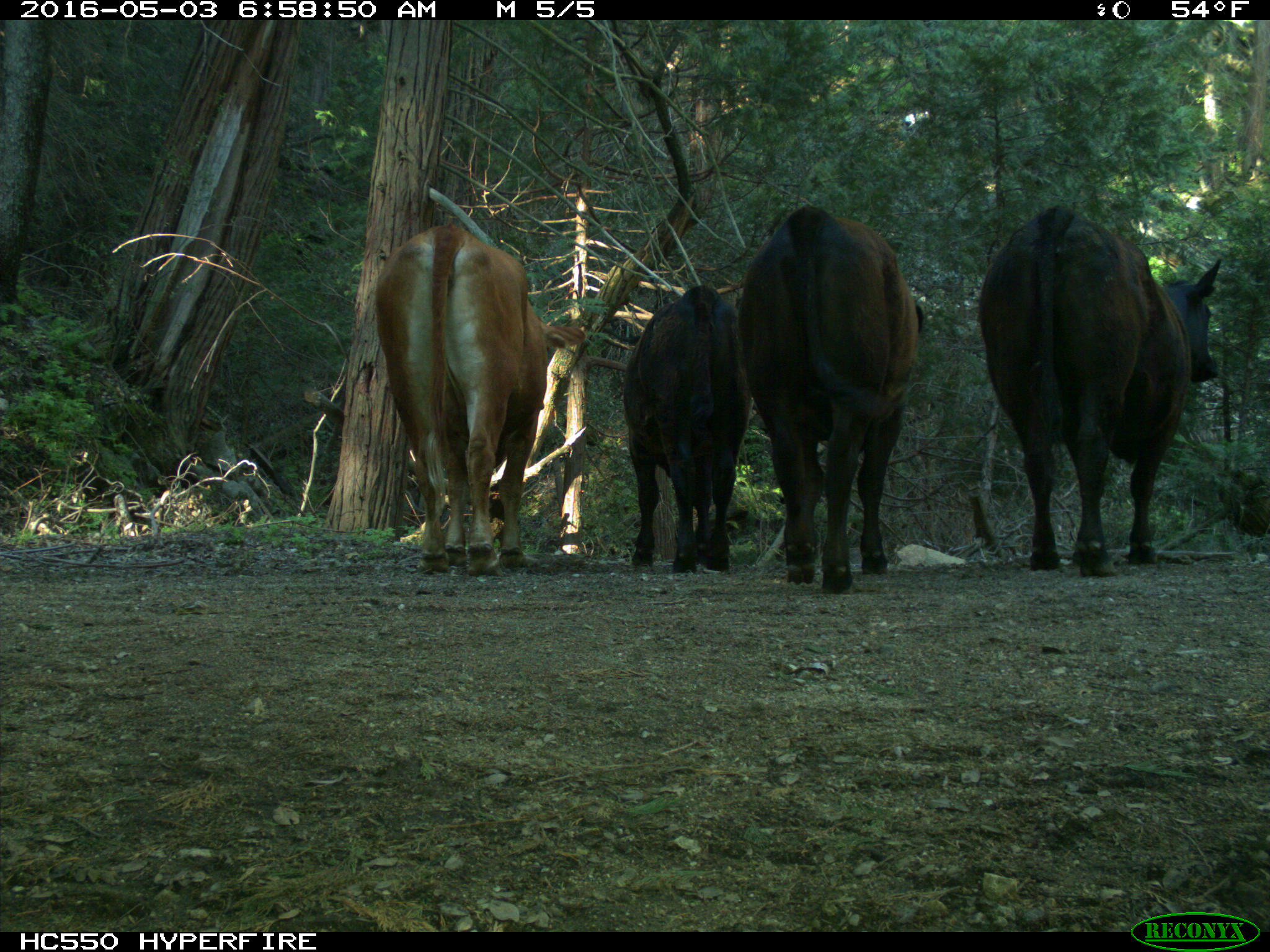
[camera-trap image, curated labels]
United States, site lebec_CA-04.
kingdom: Animalia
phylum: Chordata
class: Mammalia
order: Artiodactyla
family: Bovidae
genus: Bos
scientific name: Bos taurus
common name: domestic cow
Bos taurus (domestic cow).